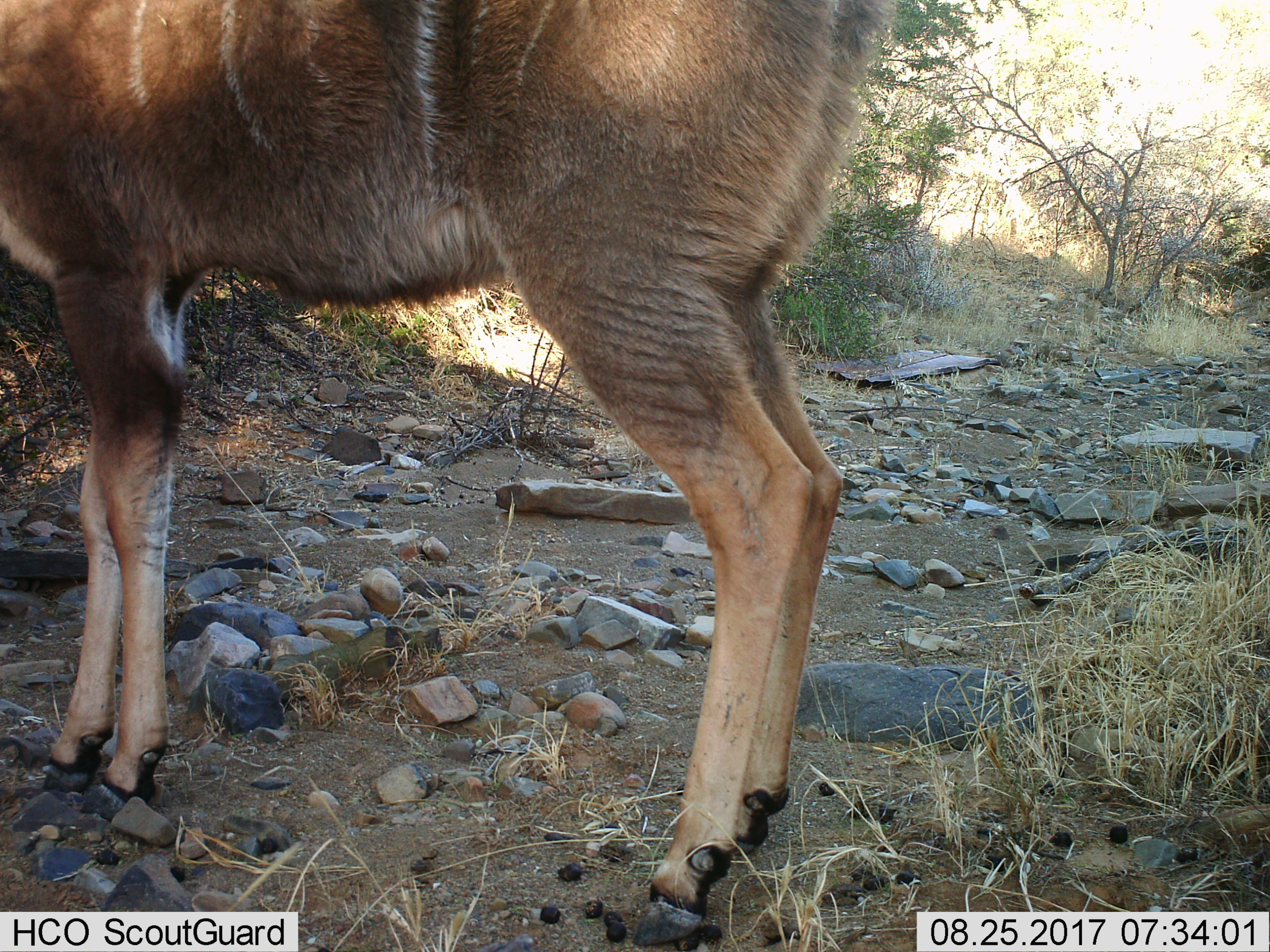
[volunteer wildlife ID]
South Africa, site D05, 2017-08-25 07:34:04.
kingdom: Animalia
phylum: Chordata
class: Mammalia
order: Artiodactyla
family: Bovidae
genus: Tragelaphus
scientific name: Tragelaphus strepsiceros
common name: greater kudu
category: kudu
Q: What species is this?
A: Kudu (greater kudu) (Tragelaphus strepsiceros).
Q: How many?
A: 1.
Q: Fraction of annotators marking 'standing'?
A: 100%.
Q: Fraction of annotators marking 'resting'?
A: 0%.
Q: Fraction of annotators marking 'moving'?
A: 0%.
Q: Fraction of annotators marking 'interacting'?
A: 0%.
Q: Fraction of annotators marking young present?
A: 0%.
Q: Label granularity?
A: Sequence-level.